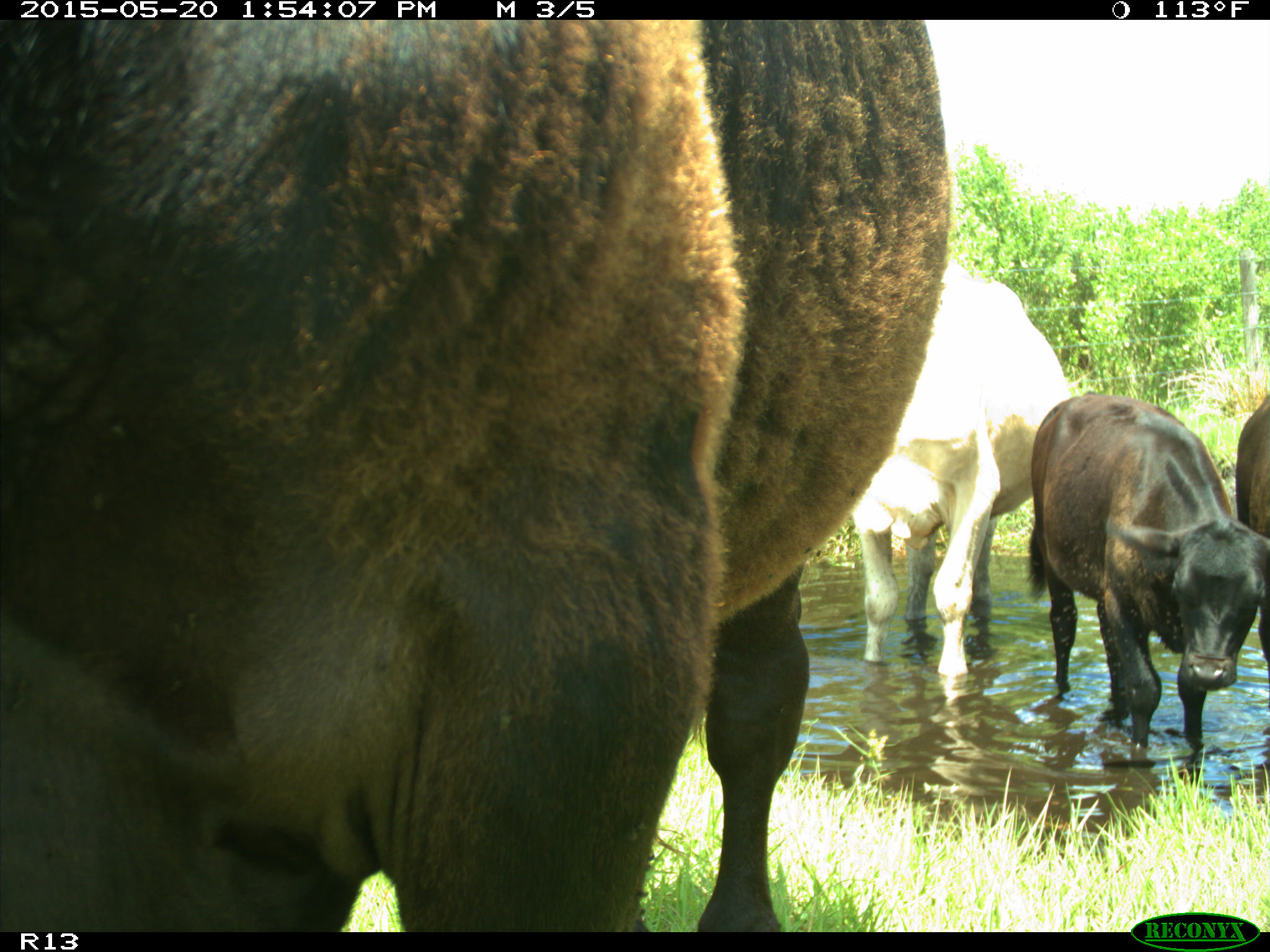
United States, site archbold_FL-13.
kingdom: Animalia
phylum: Chordata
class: Mammalia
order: Artiodactyla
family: Bovidae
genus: Bos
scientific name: Bos taurus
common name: domestic cow